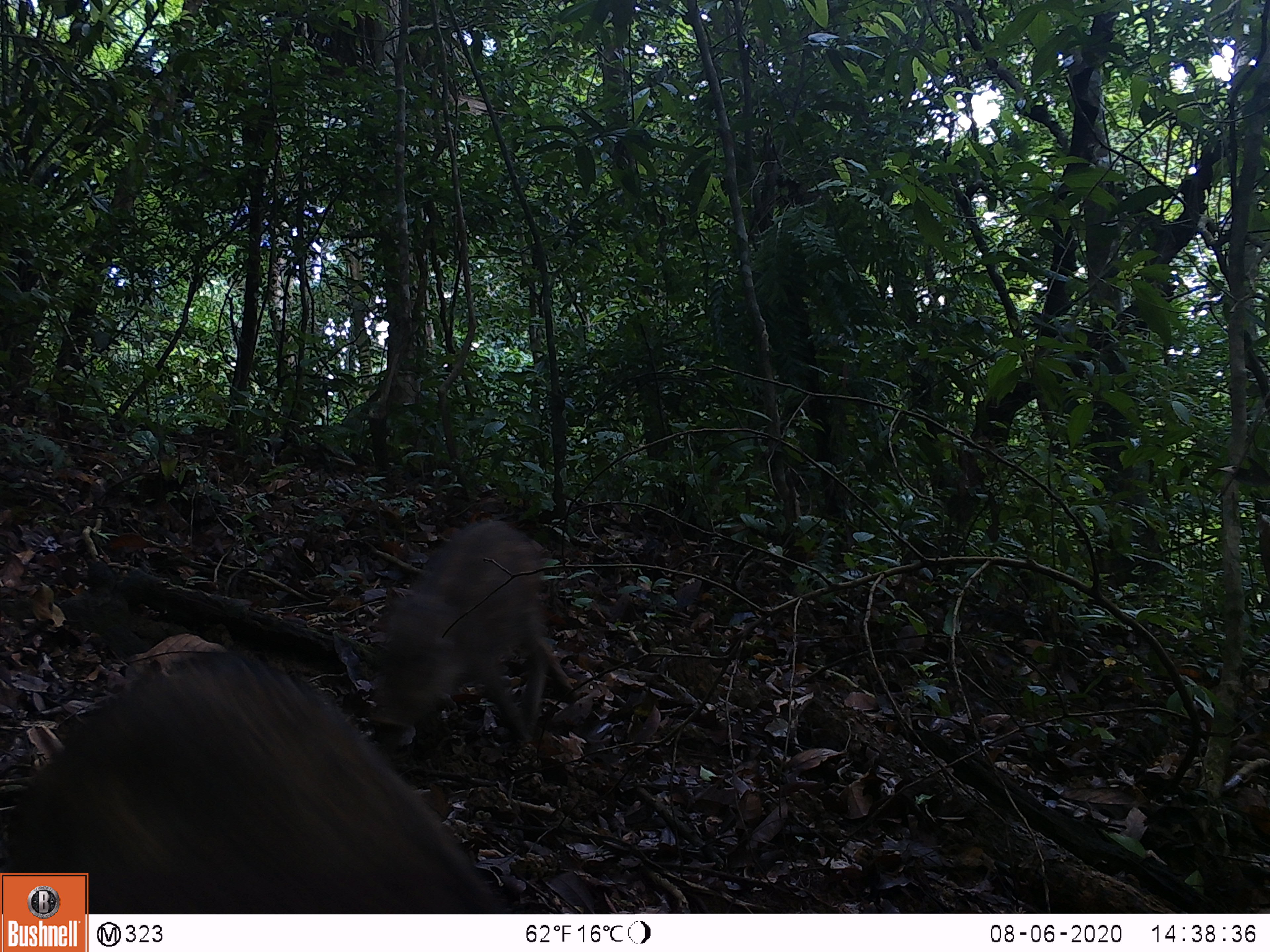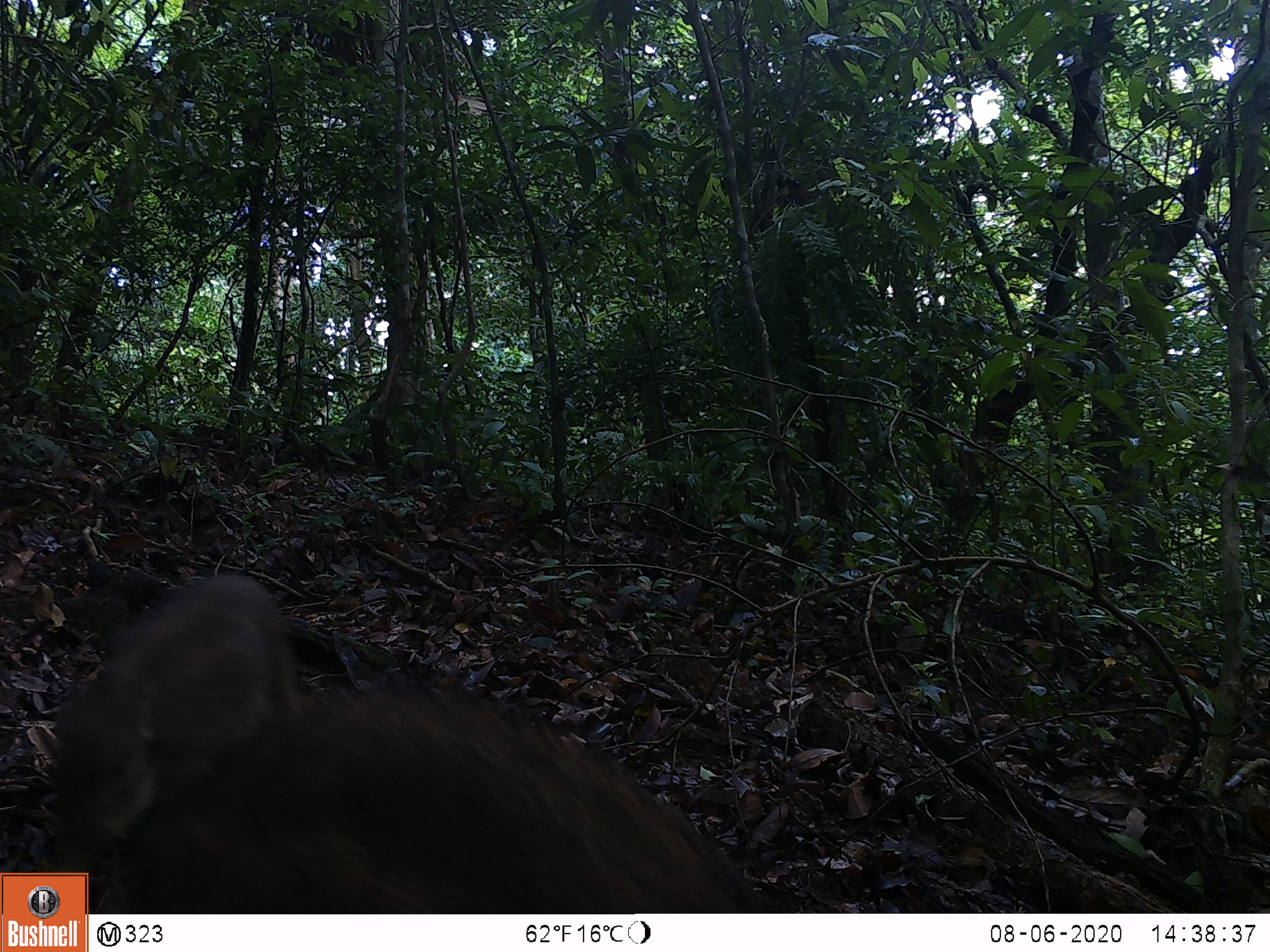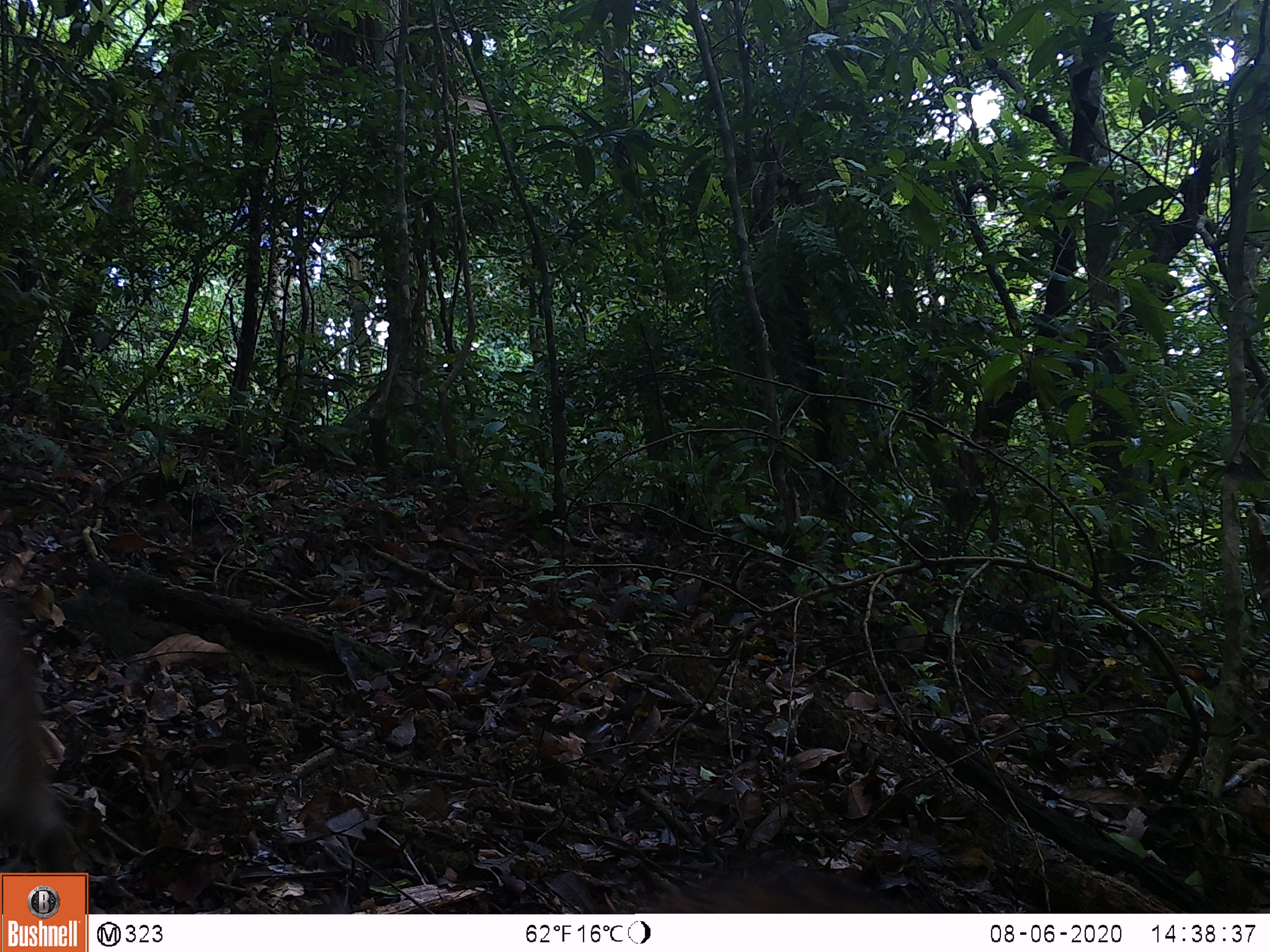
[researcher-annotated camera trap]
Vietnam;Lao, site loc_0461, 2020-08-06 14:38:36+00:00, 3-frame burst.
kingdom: Animalia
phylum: Chordata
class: Mammalia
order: Artiodactyla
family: Suidae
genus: Sus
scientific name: Sus scrofa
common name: eurasian wild pig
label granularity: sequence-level